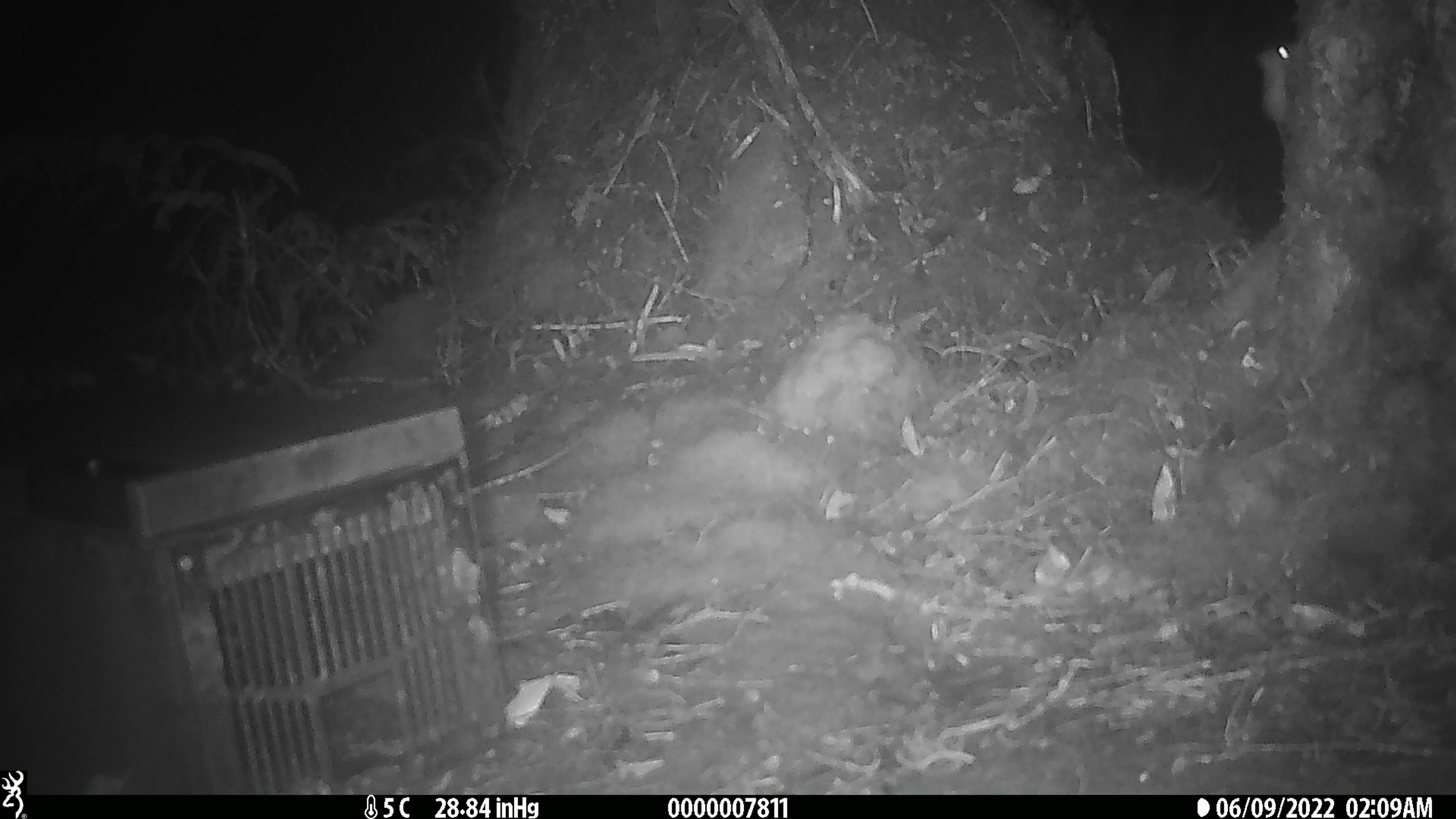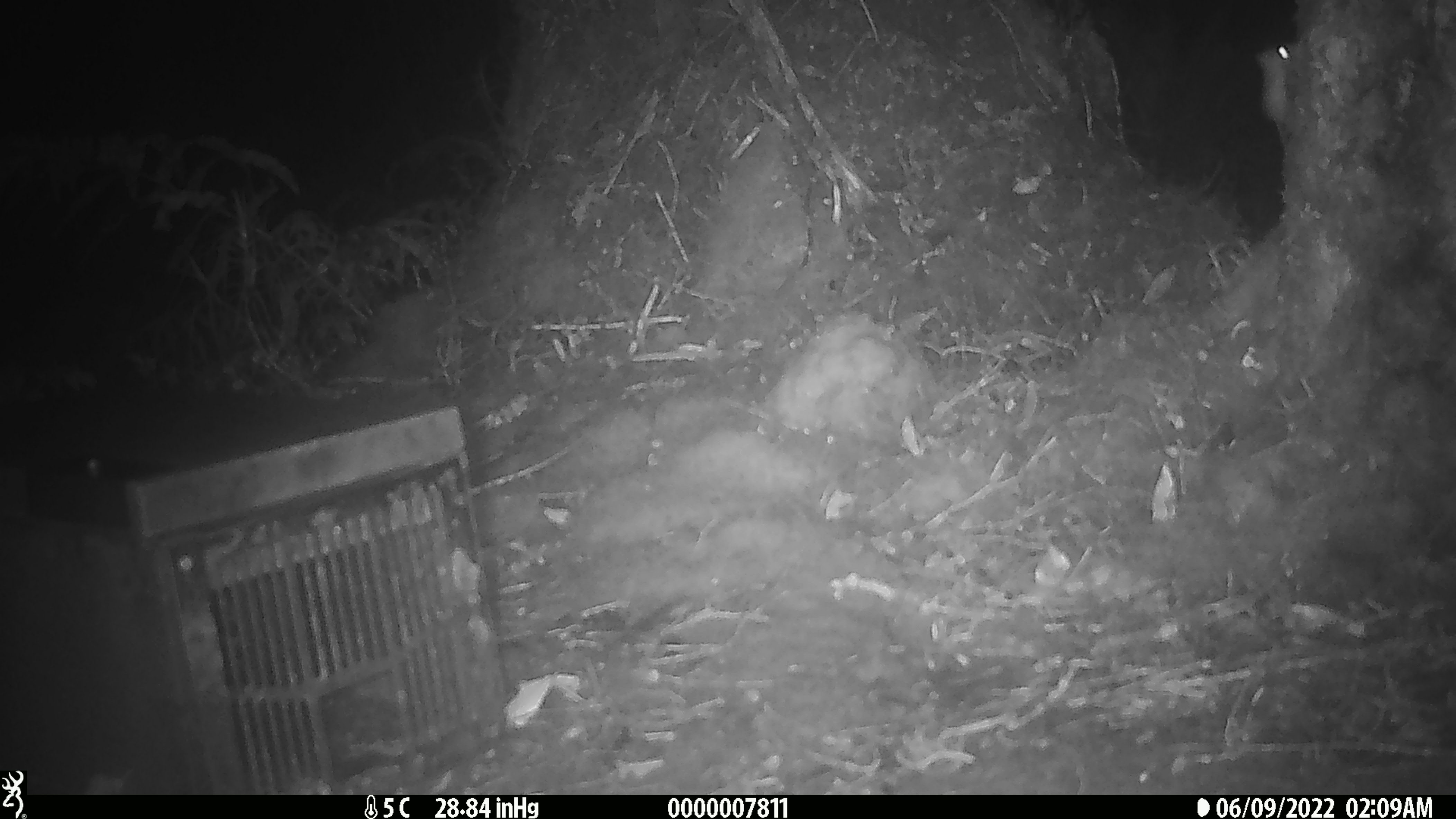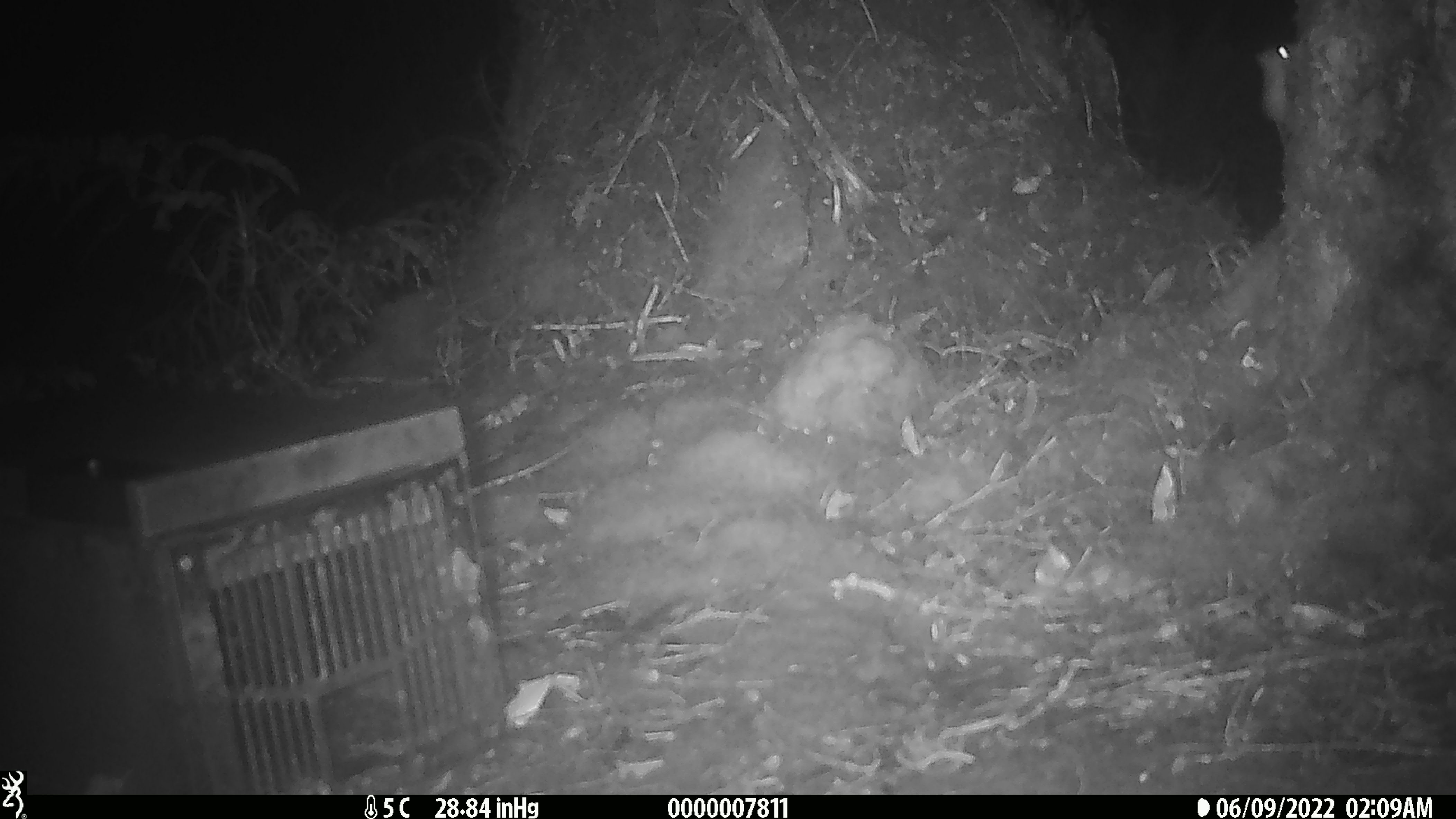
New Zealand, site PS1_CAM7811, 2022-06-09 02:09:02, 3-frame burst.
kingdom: Animalia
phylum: Chordata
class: Mammalia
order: Rodentia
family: Muridae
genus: Mus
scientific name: Mus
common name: mouse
Mouse (Mus).